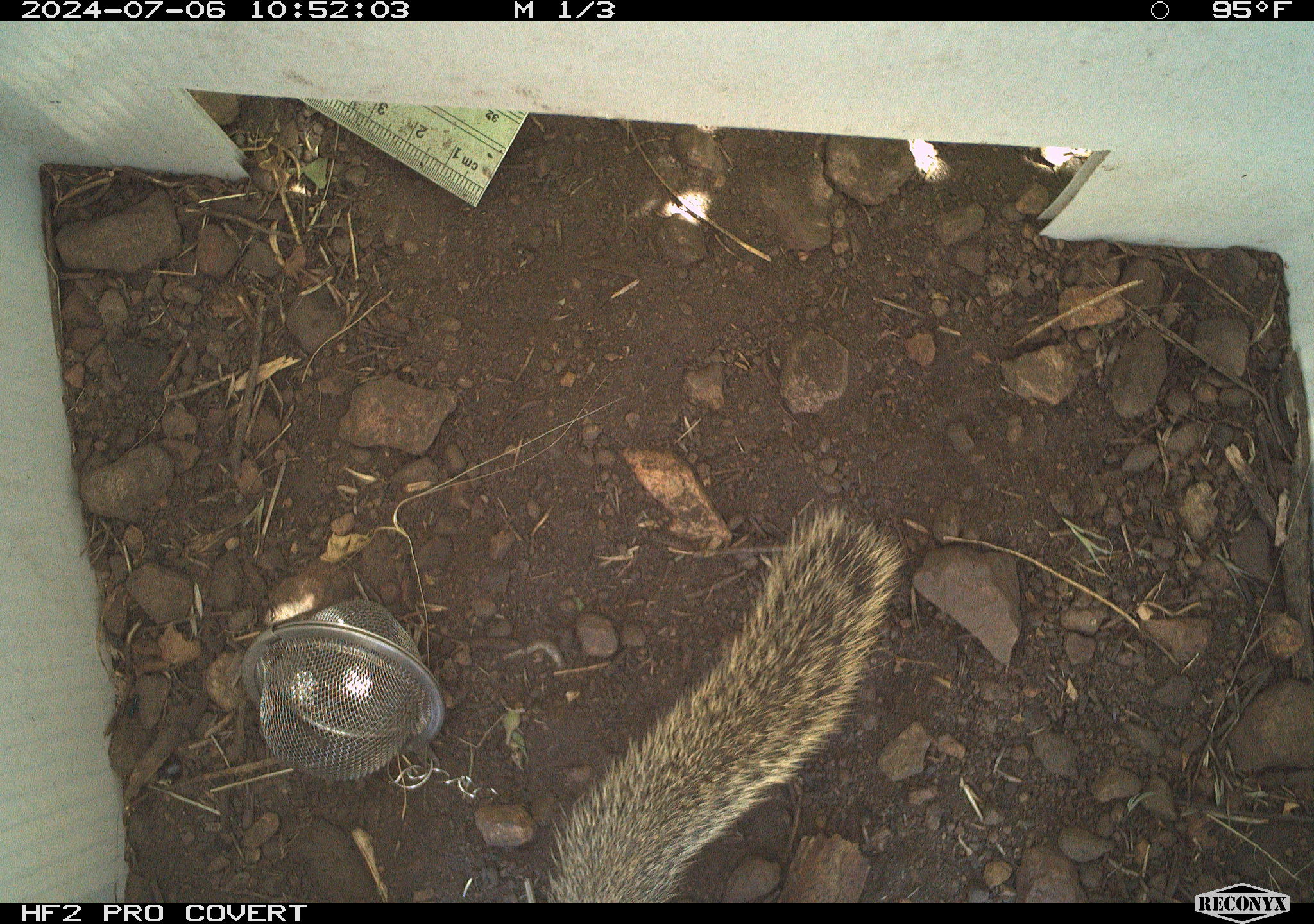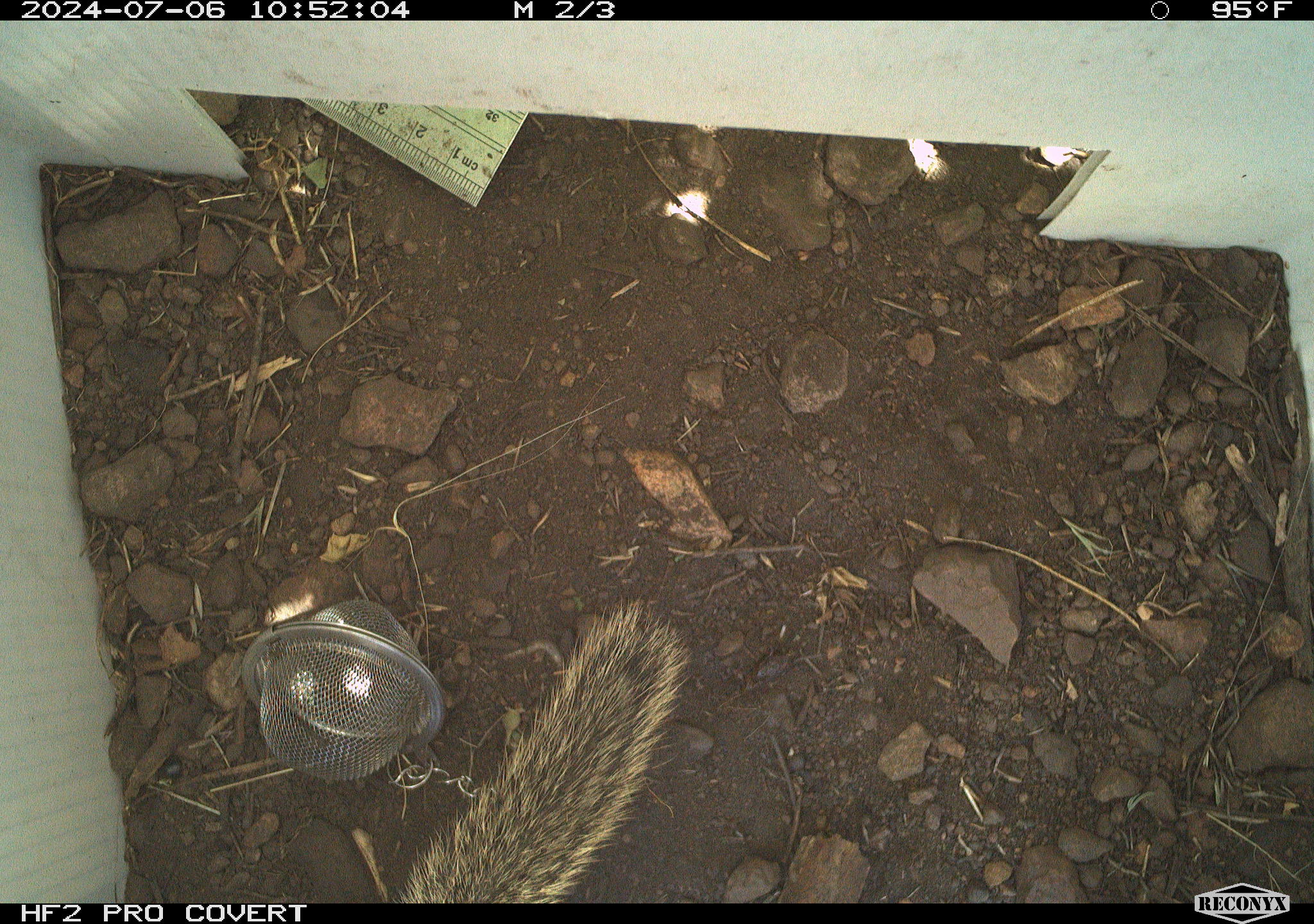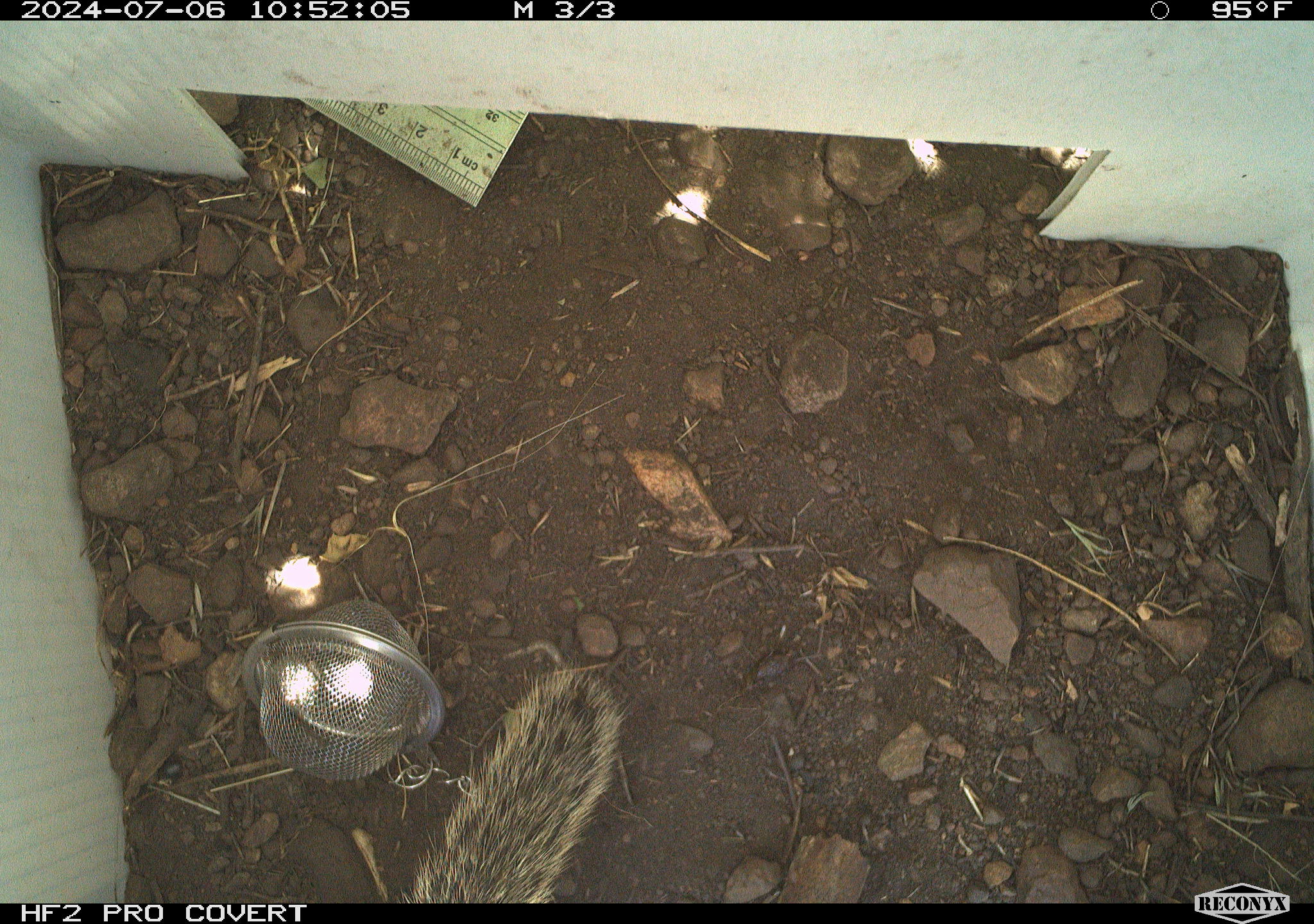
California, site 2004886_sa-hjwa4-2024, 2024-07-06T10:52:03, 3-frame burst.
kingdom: Animalia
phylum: Chordata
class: Mammalia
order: Rodentia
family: Sciuridae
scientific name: Sciuridae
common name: squirrels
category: sciuridae family